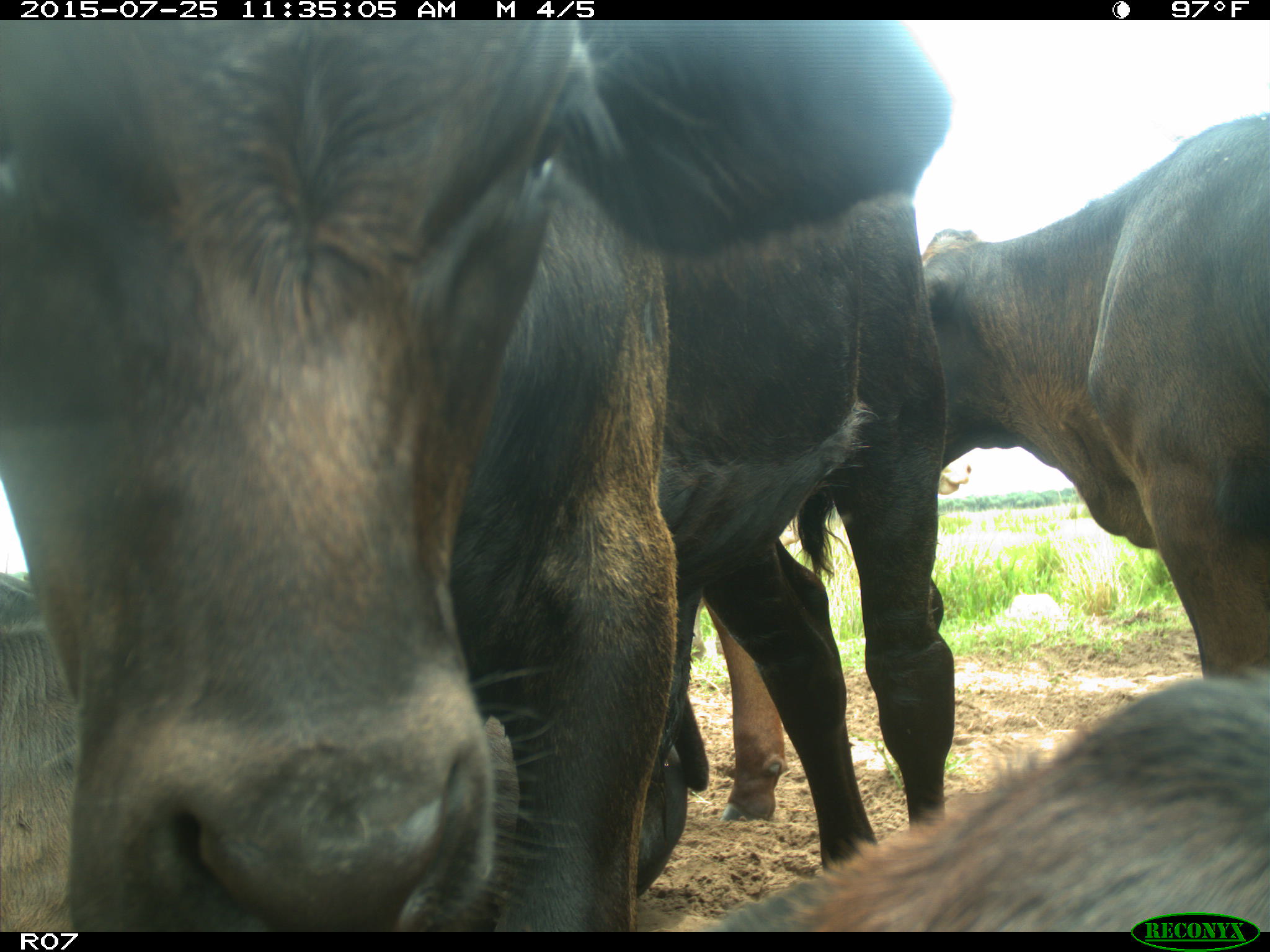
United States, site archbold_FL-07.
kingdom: Animalia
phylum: Chordata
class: Mammalia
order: Artiodactyla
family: Bovidae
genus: Bos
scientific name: Bos taurus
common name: domestic cow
Bos taurus (domestic cow).